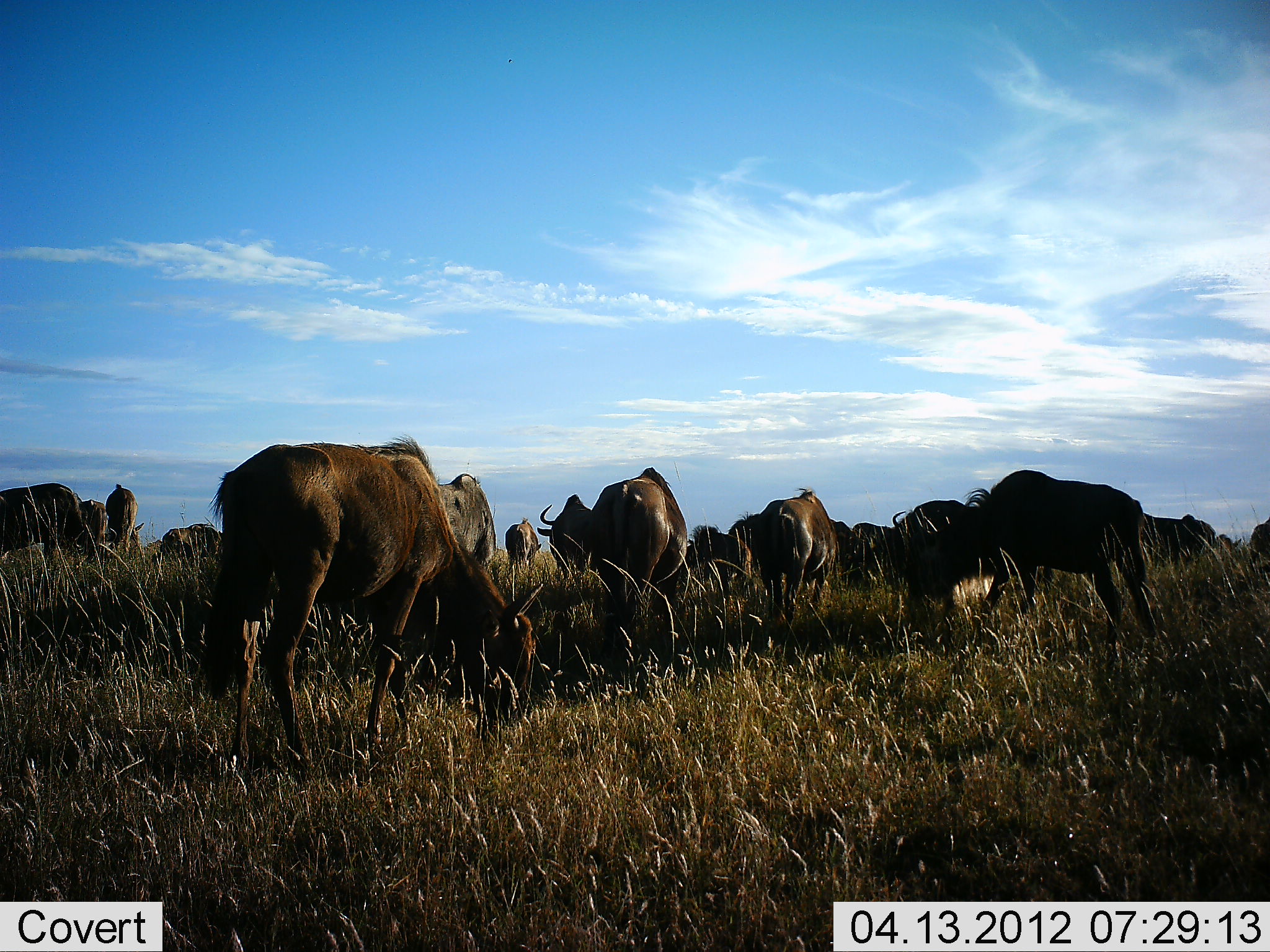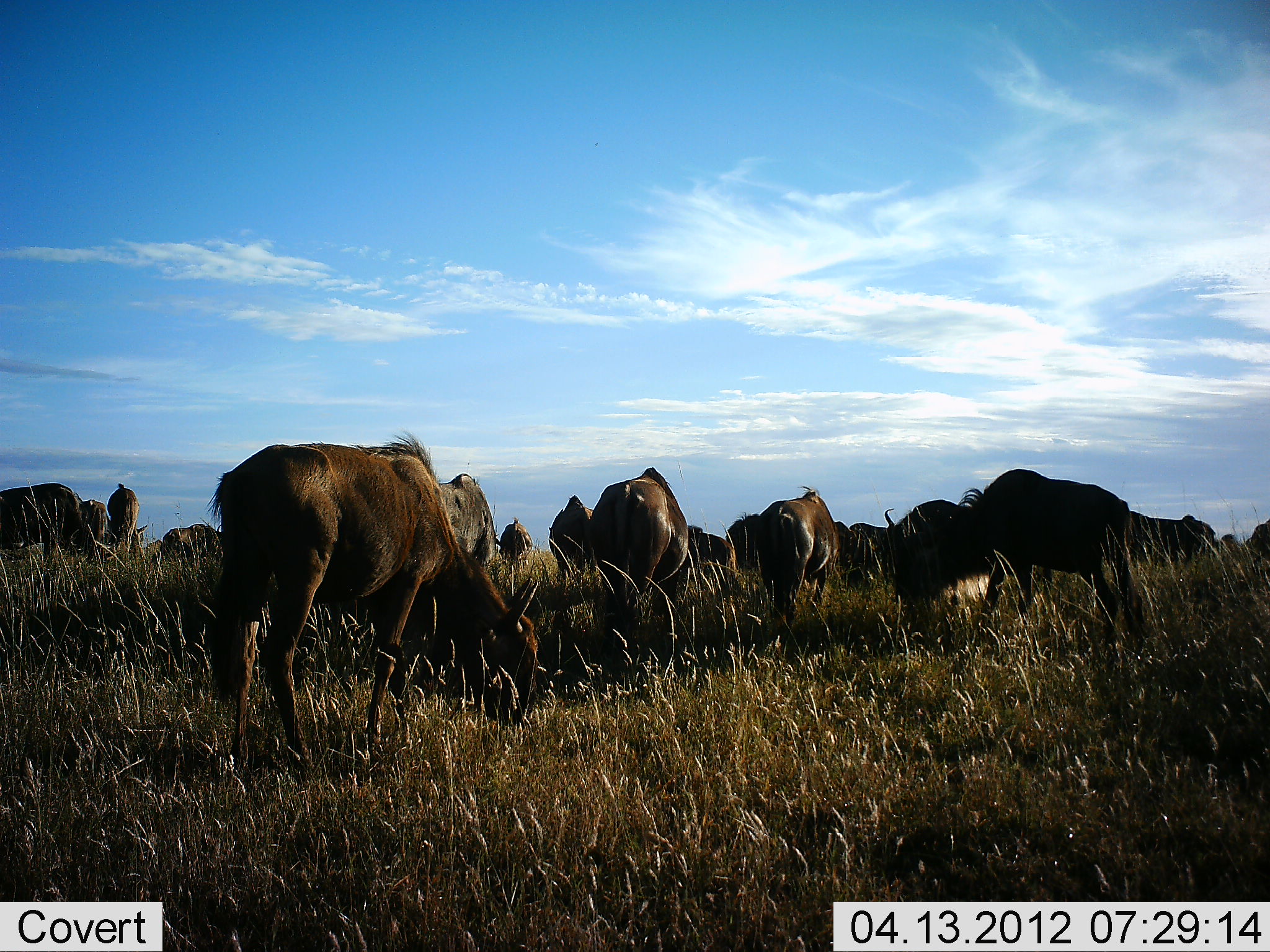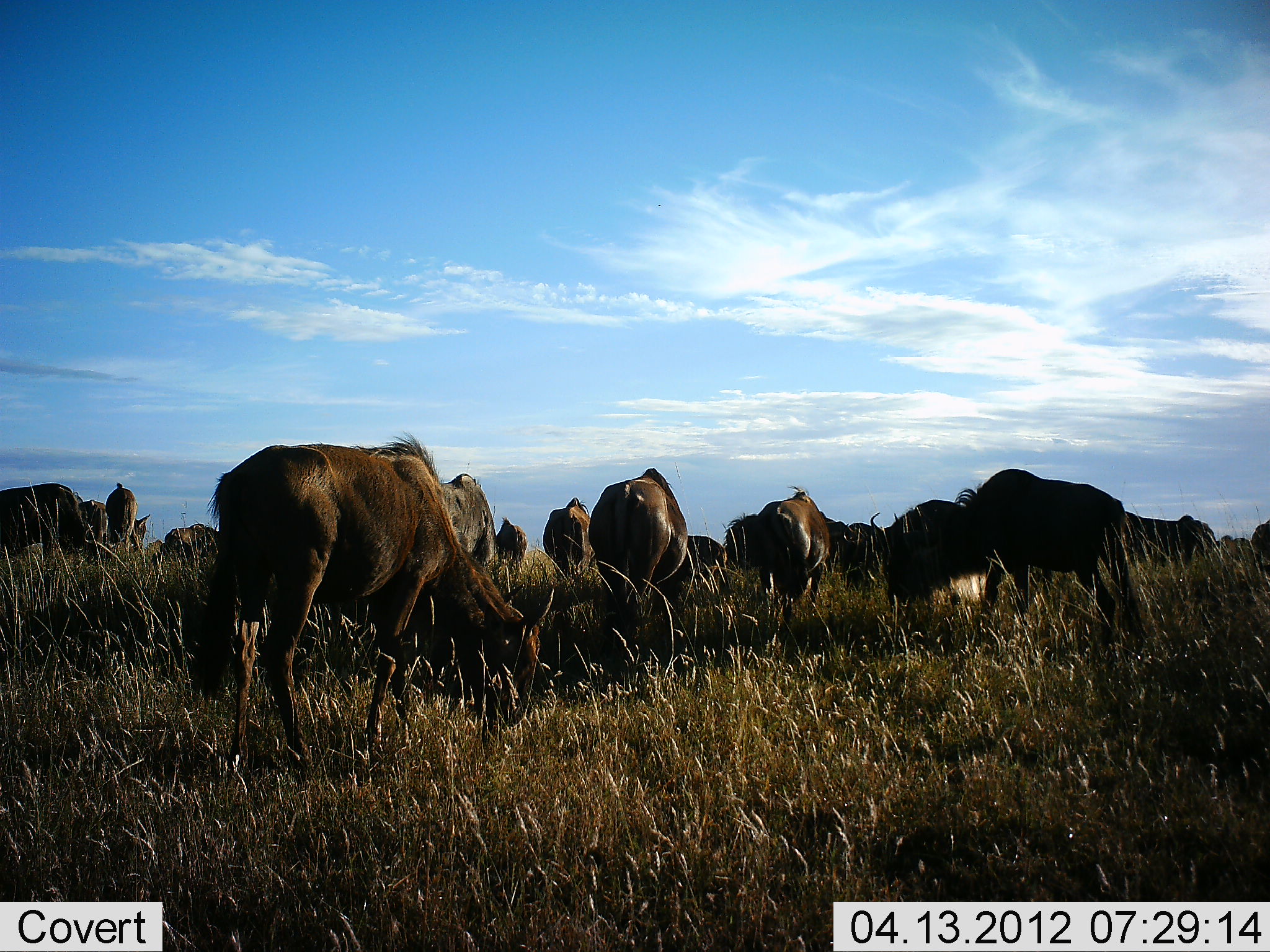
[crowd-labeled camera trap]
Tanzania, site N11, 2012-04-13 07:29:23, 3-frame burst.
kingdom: Animalia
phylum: Chordata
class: Mammalia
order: Artiodactyla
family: Bovidae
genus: Connochaetes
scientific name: Connochaetes taurinus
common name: blue wildebeest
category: wildebeest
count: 11-50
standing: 38%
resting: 8%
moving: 8%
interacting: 4%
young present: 0%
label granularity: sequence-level